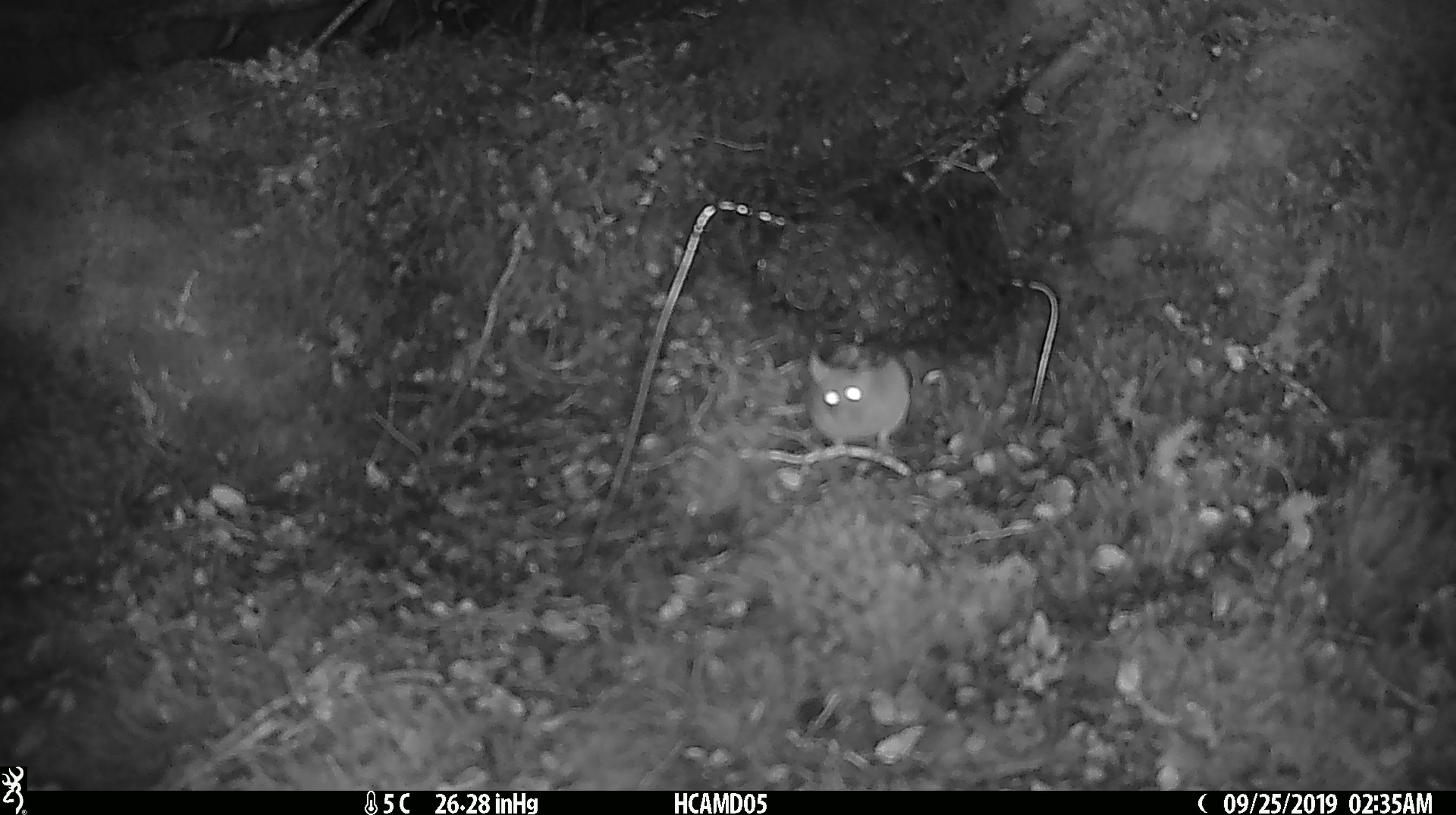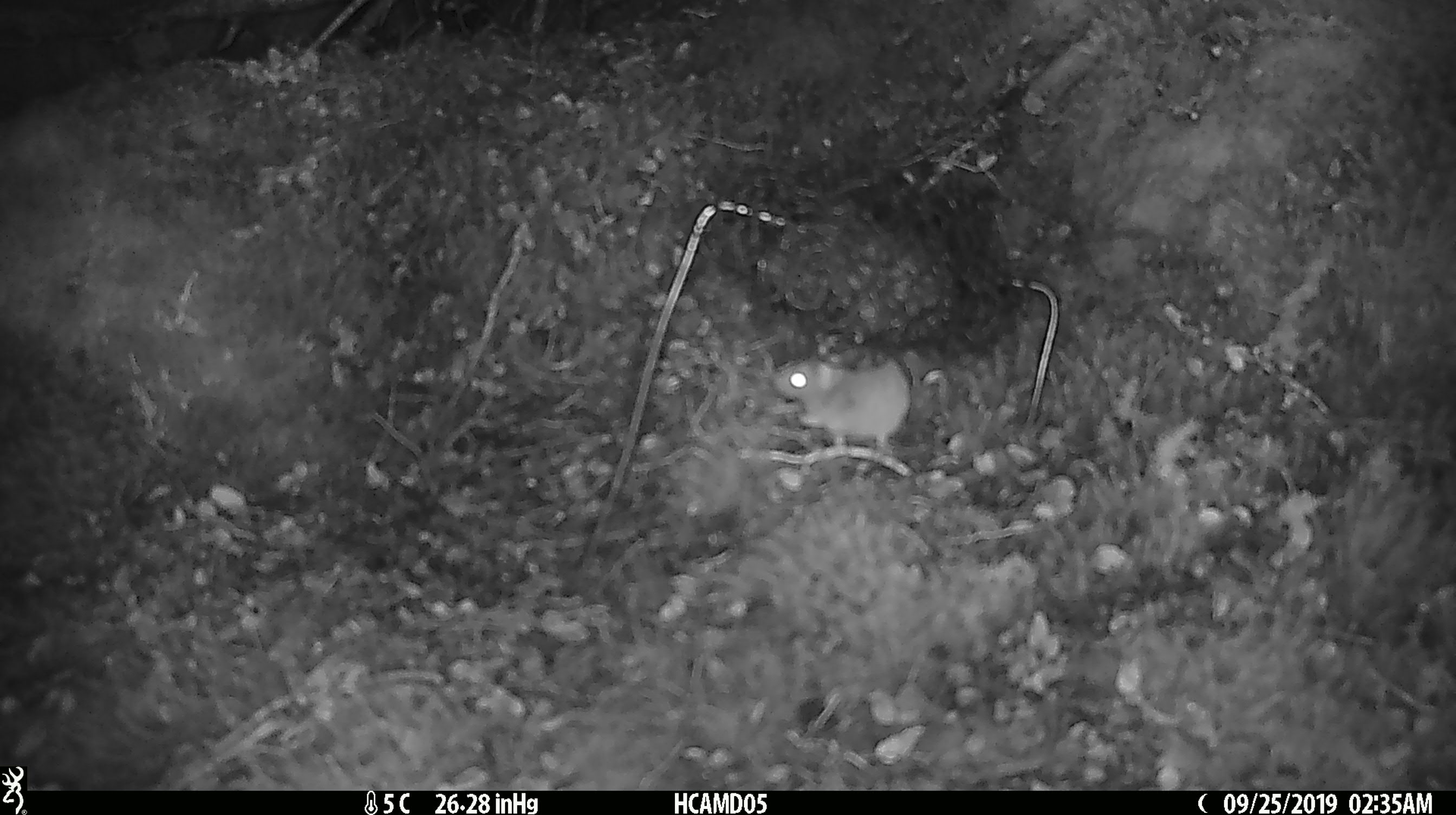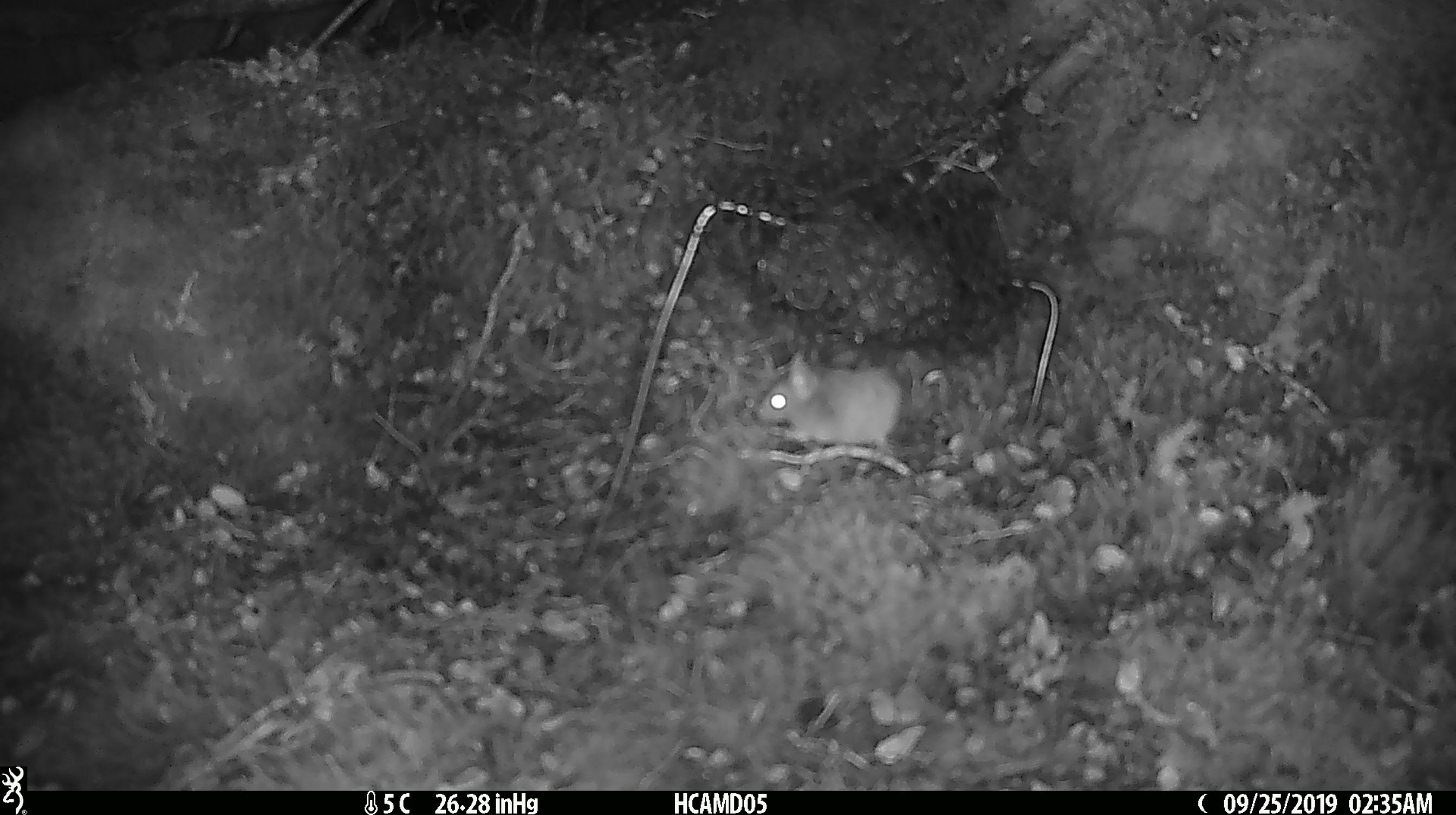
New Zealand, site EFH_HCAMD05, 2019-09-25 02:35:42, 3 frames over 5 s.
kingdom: Animalia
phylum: Chordata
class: Mammalia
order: Rodentia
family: Muridae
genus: Mus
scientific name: Mus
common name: mouse